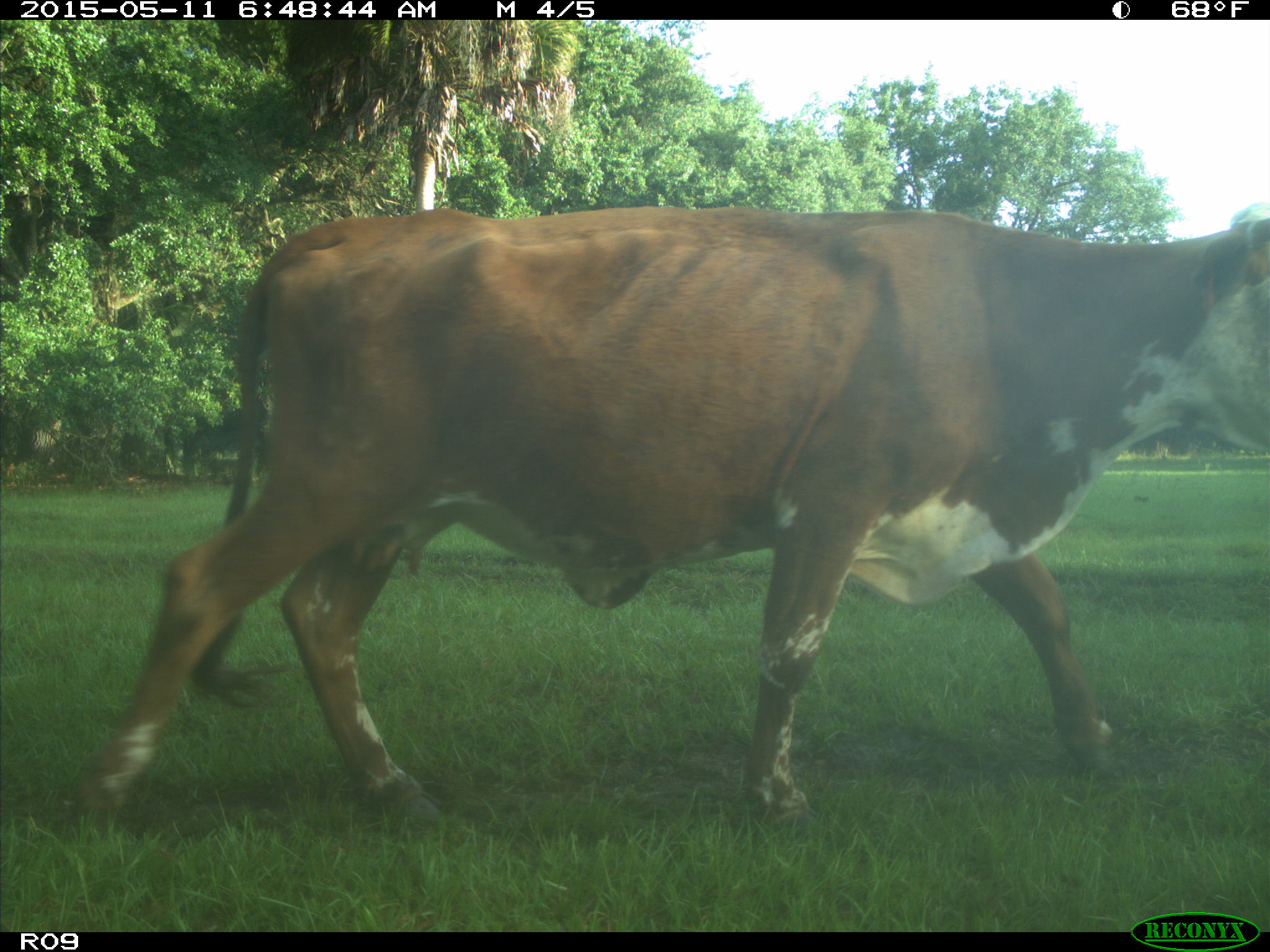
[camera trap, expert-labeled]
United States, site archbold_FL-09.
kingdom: Animalia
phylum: Chordata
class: Mammalia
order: Artiodactyla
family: Bovidae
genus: Bos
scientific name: Bos taurus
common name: domestic cow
Bos taurus (domestic cow).